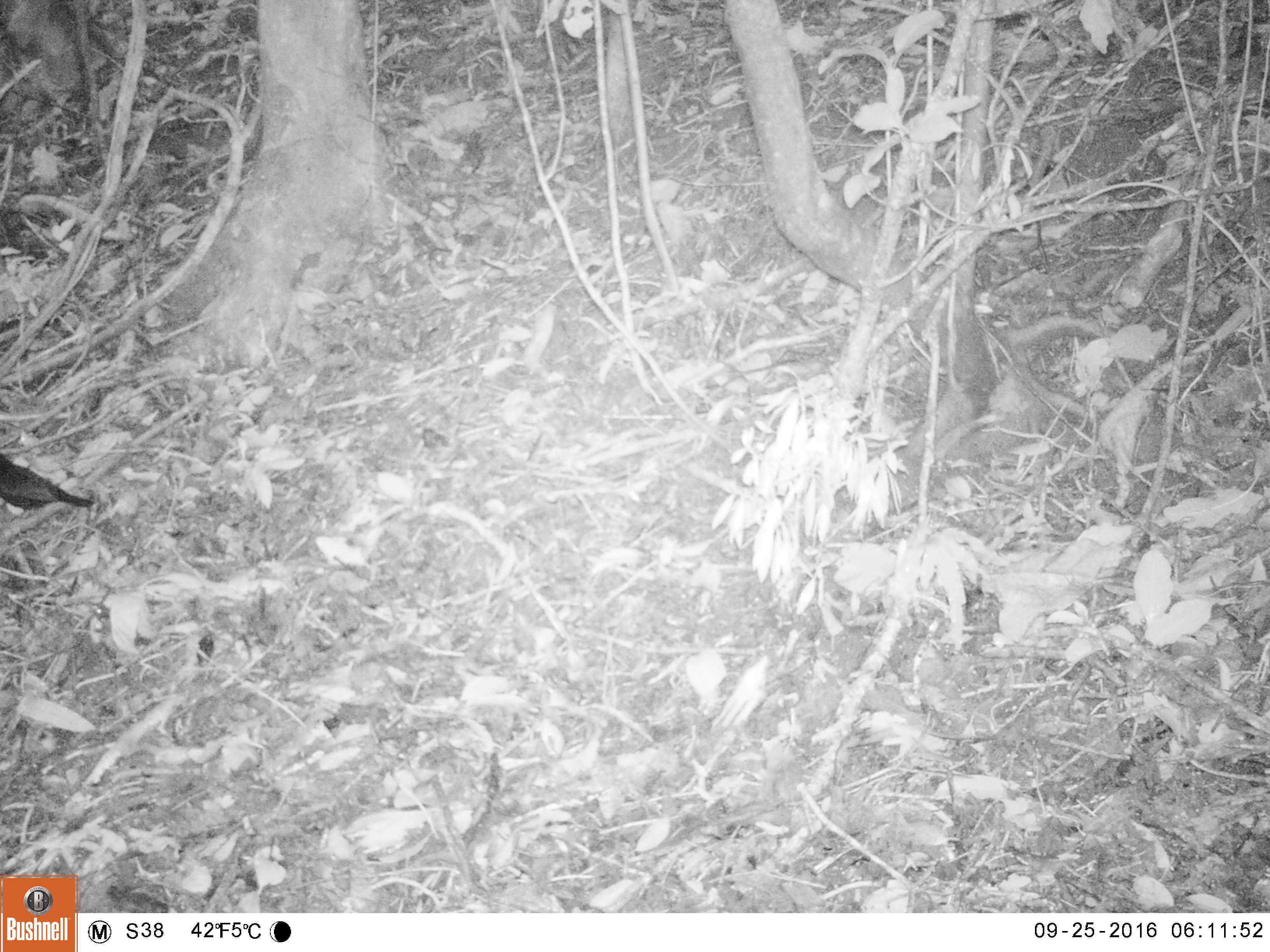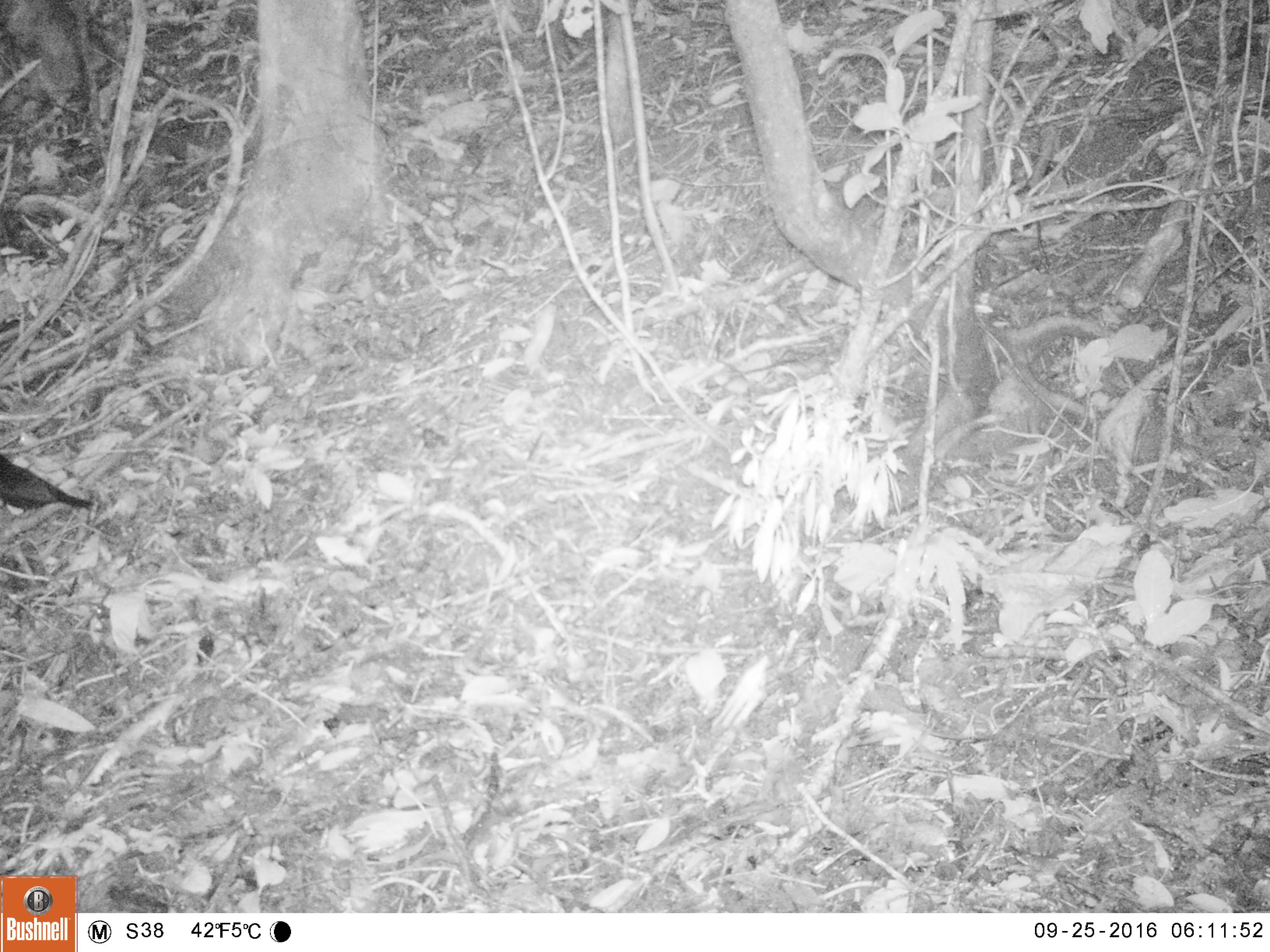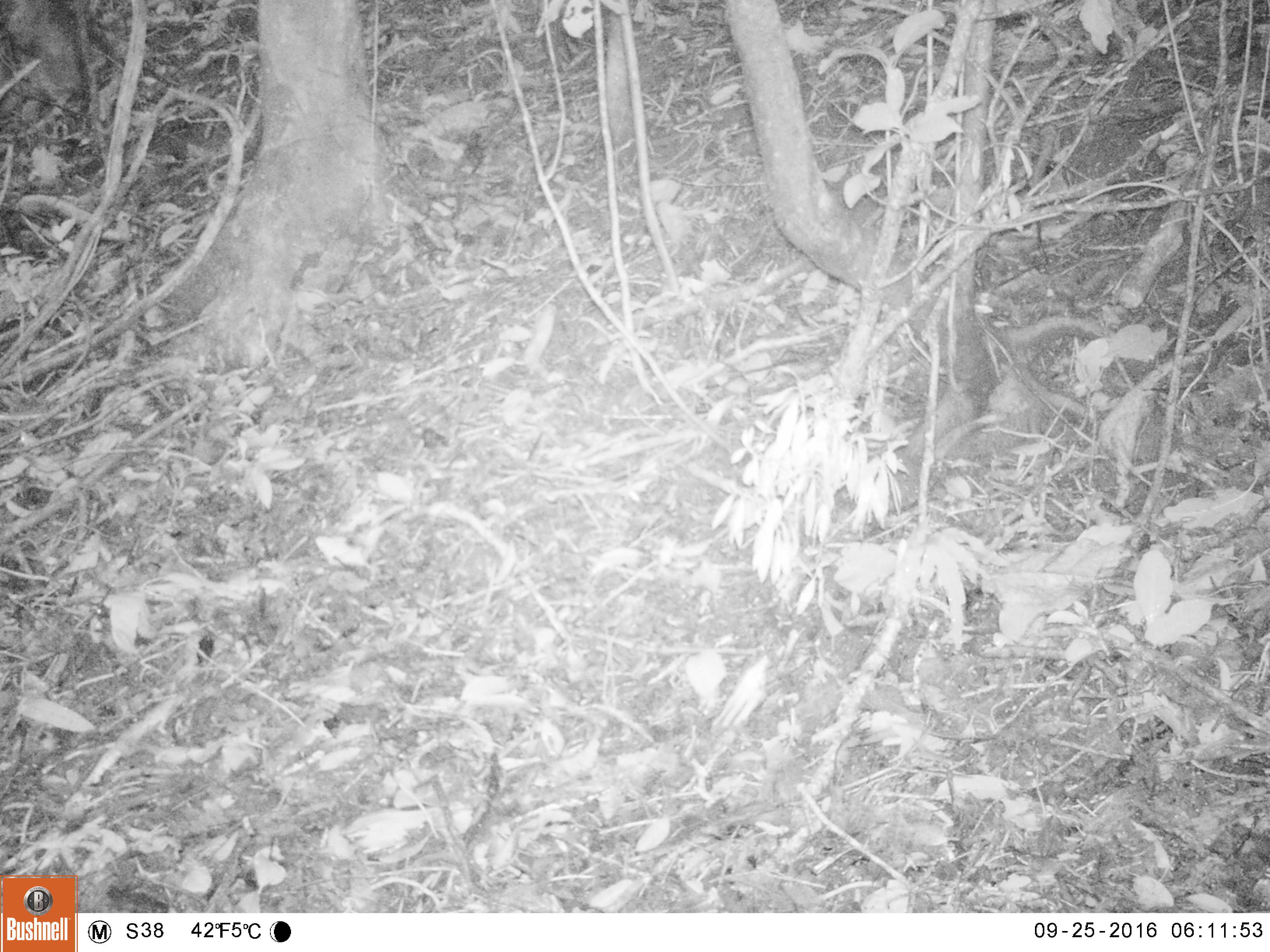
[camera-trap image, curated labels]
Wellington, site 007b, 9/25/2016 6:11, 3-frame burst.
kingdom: Animalia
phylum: Chordata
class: Aves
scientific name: Aves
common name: bird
Bird (Aves).